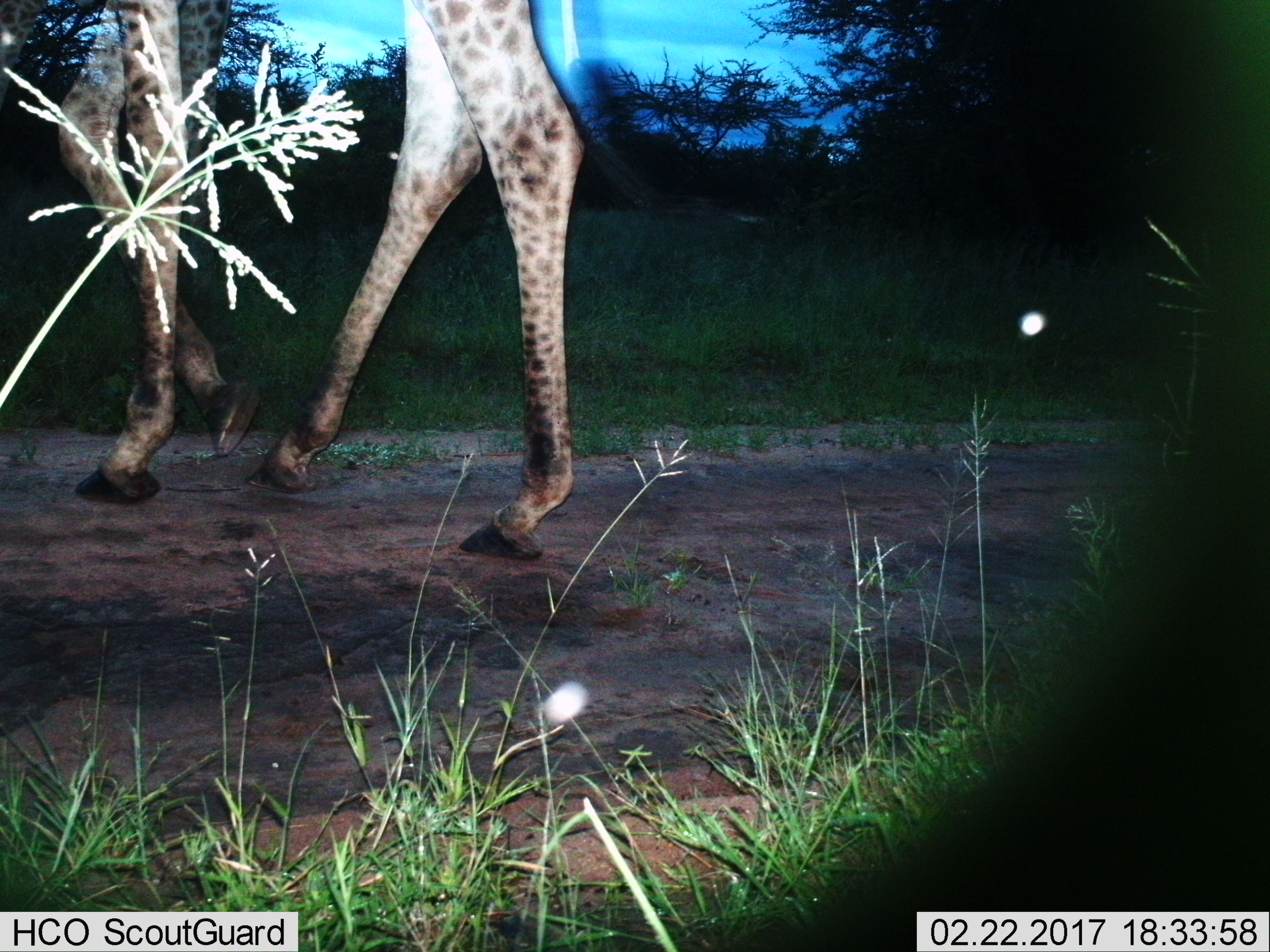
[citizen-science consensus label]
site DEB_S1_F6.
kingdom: Animalia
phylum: Chordata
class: Mammalia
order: Artiodactyla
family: Giraffidae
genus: Giraffa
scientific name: Giraffa camelopardalis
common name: giraffe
Giraffe (Giraffa camelopardalis), count 1. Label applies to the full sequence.